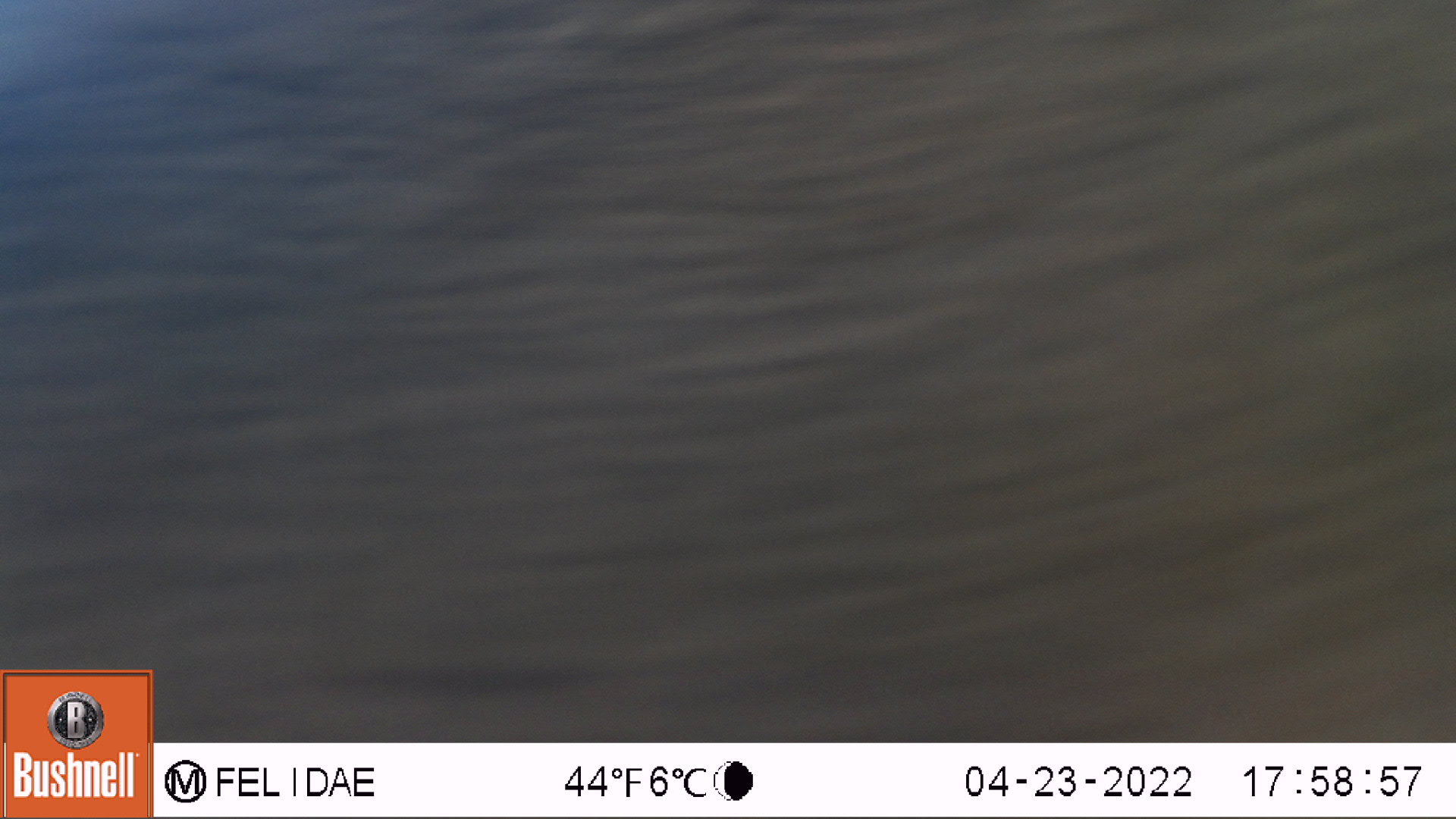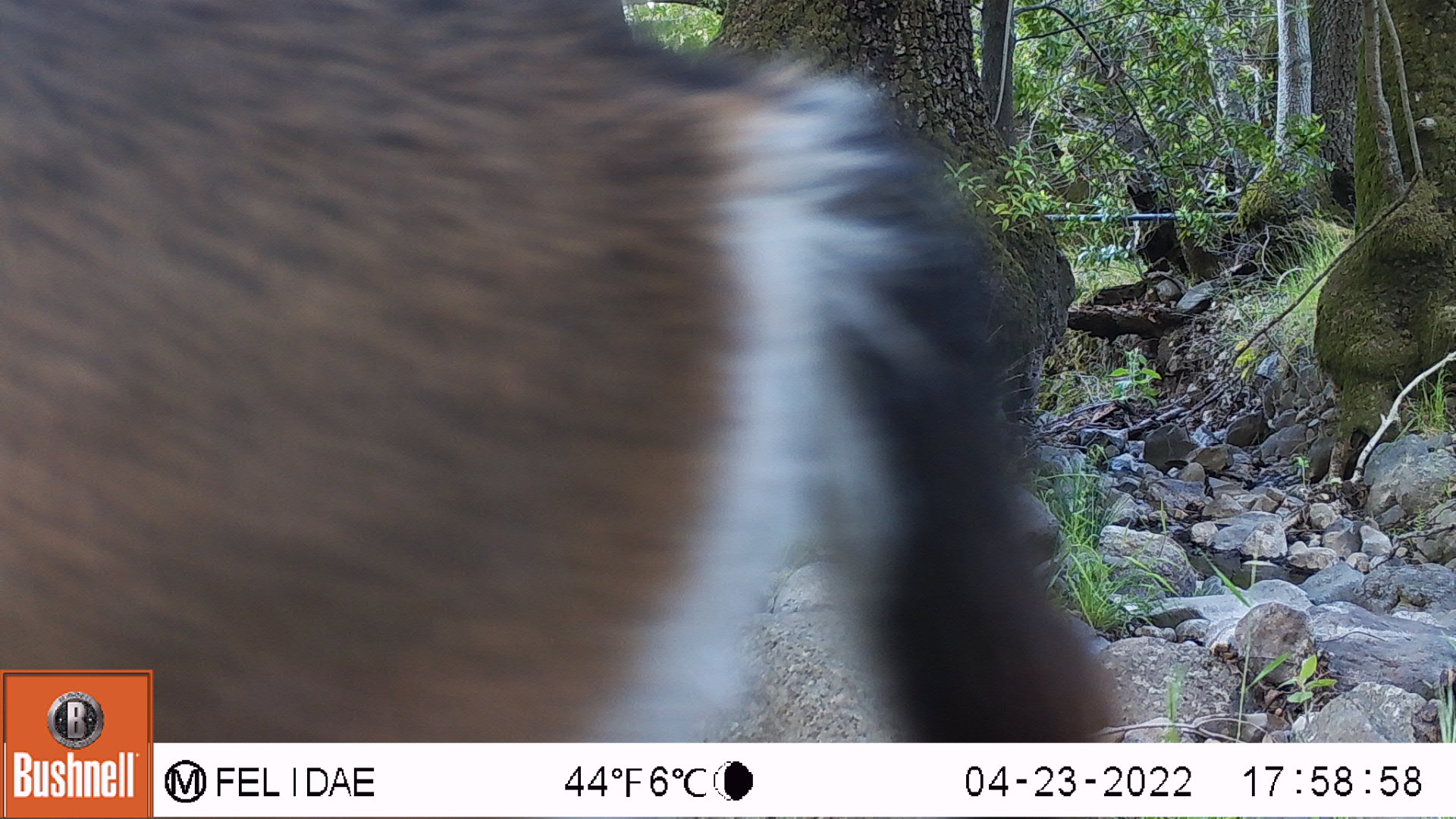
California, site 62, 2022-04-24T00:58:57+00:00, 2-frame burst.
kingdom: Animalia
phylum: Chordata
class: Mammalia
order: Artiodactyla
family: Cervidae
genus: Odocoileus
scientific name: Odocoileus hemionus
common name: mule deer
Mule deer (Odocoileus hemionus).